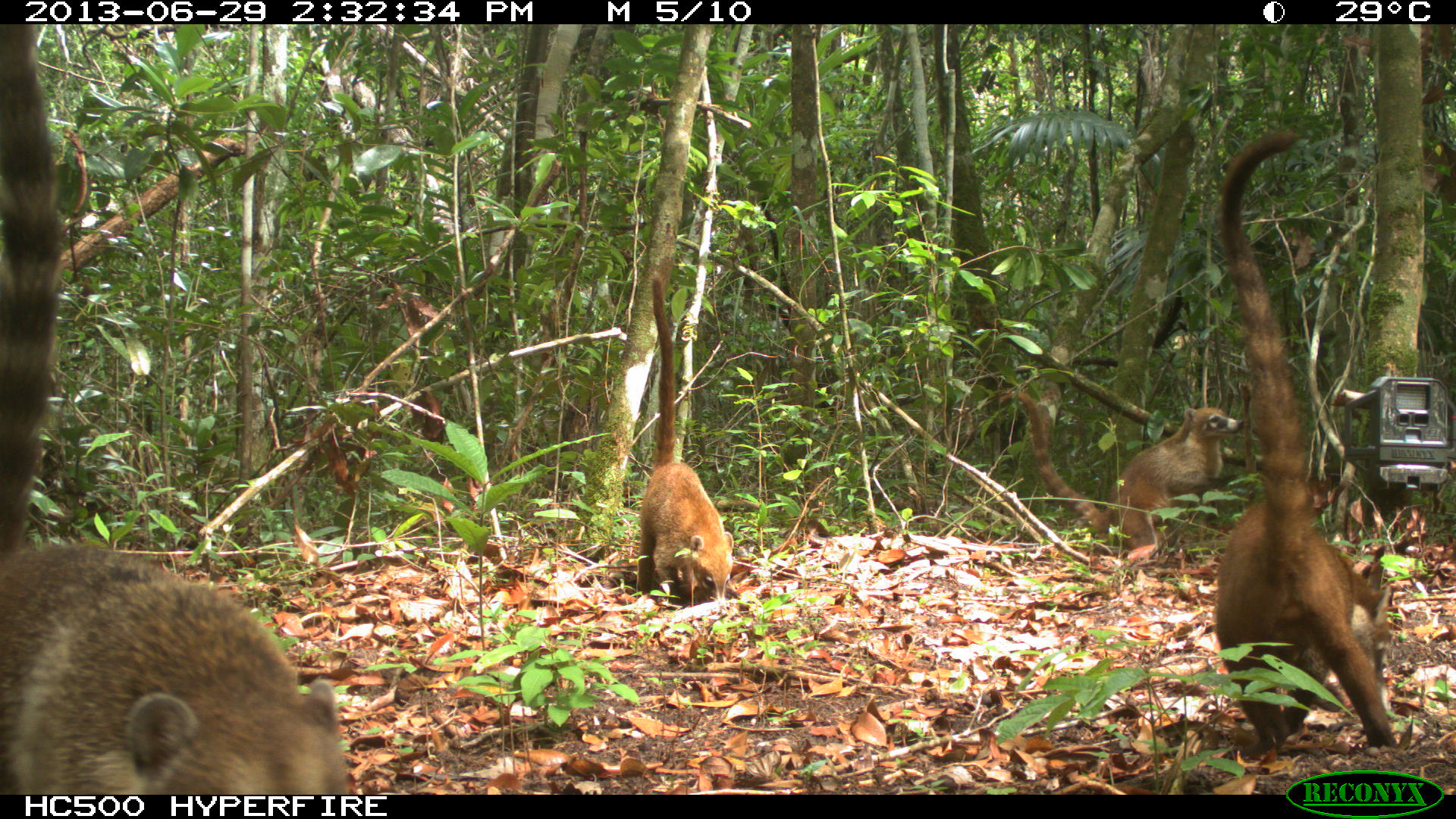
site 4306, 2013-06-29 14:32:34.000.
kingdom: Animalia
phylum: Chordata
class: Mammalia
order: Carnivora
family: Procyonidae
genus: Nasua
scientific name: Nasua narica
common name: white-nosed coati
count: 4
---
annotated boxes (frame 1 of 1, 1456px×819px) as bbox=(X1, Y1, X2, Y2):
nasua narica: bbox=(0, 23, 347, 795); bbox=(1213, 128, 1395, 746); bbox=(998, 390, 1244, 550); bbox=(636, 269, 734, 606)